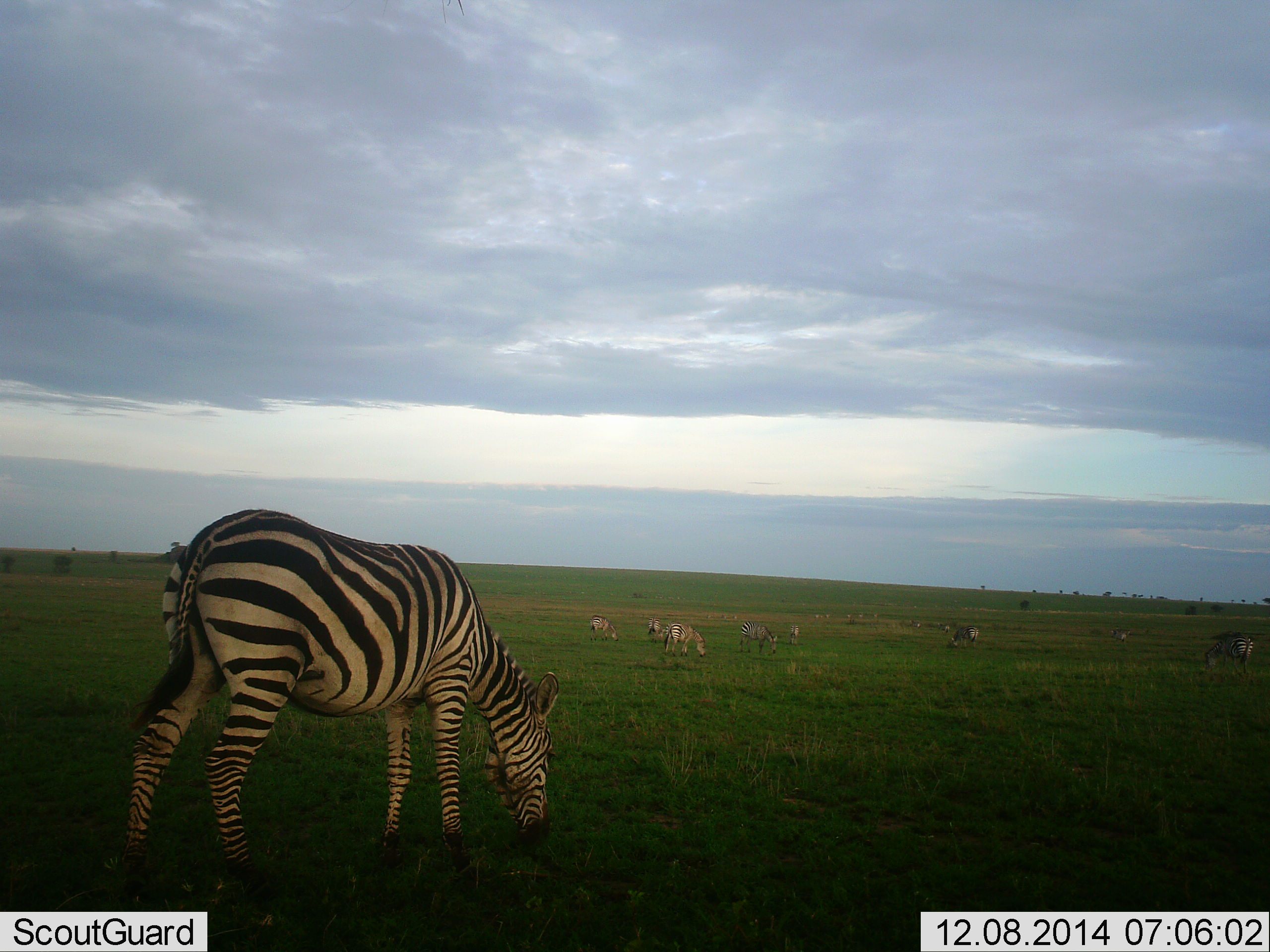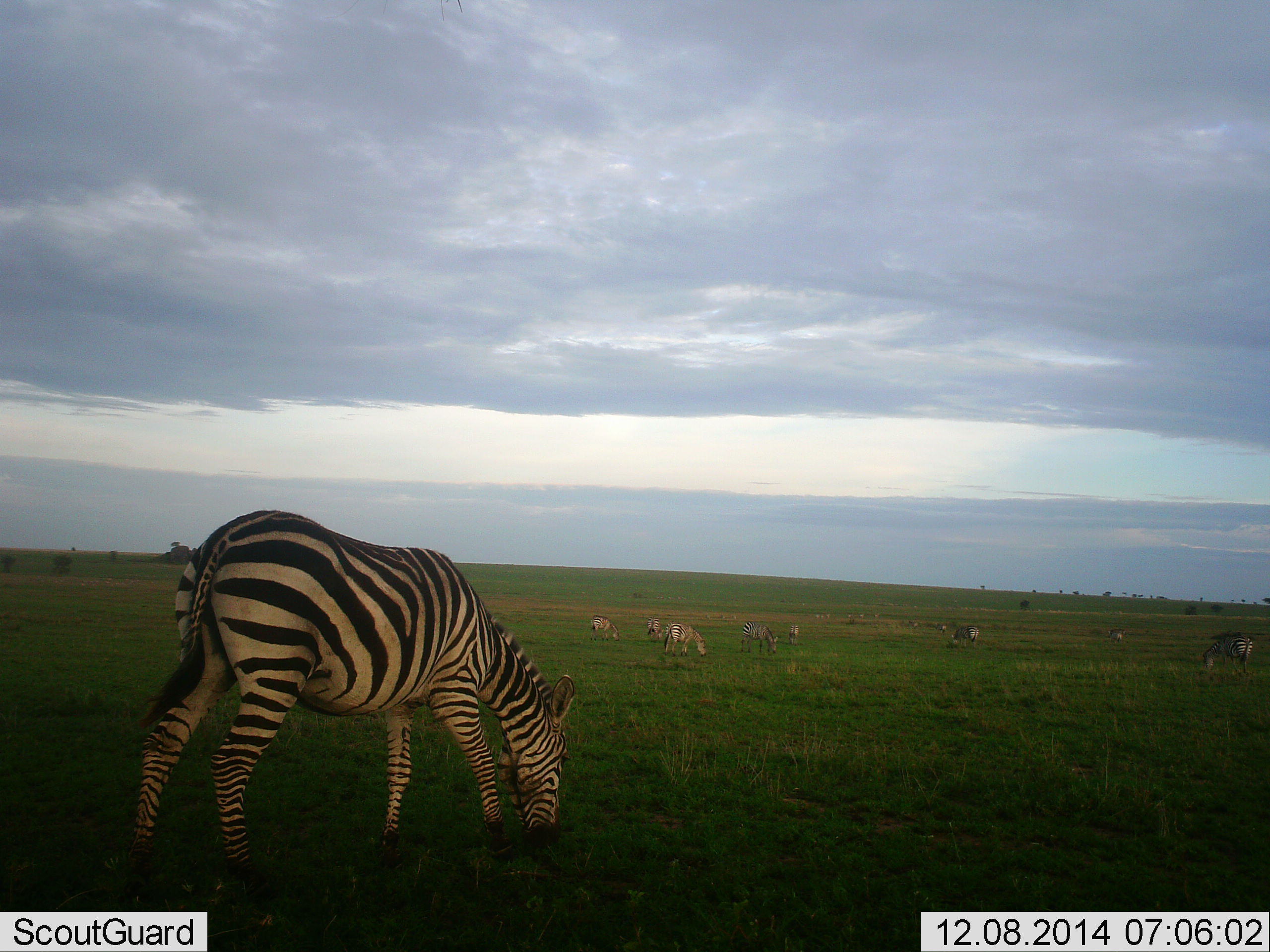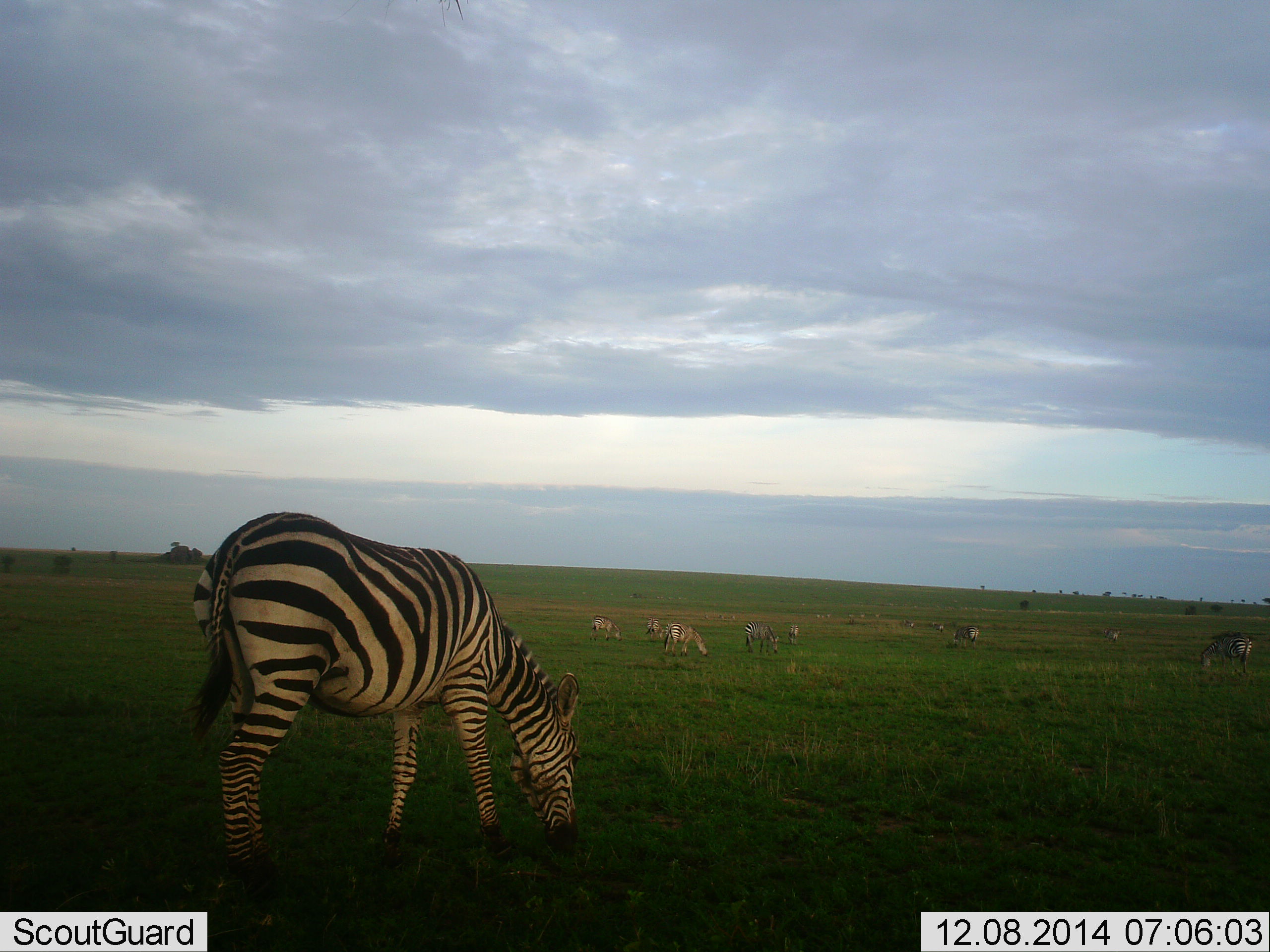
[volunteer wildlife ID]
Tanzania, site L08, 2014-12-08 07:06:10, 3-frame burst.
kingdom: Animalia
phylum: Chordata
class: Mammalia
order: Perissodactyla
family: Equidae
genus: Equus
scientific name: Equus quagga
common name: plains zebra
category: zebra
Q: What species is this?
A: Zebra (plains zebra) (Equus quagga).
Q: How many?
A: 11-50.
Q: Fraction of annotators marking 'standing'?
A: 10%.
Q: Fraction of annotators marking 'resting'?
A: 0%.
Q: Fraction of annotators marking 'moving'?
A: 30%.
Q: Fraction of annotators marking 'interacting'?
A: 0%.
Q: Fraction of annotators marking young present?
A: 0%.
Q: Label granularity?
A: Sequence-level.